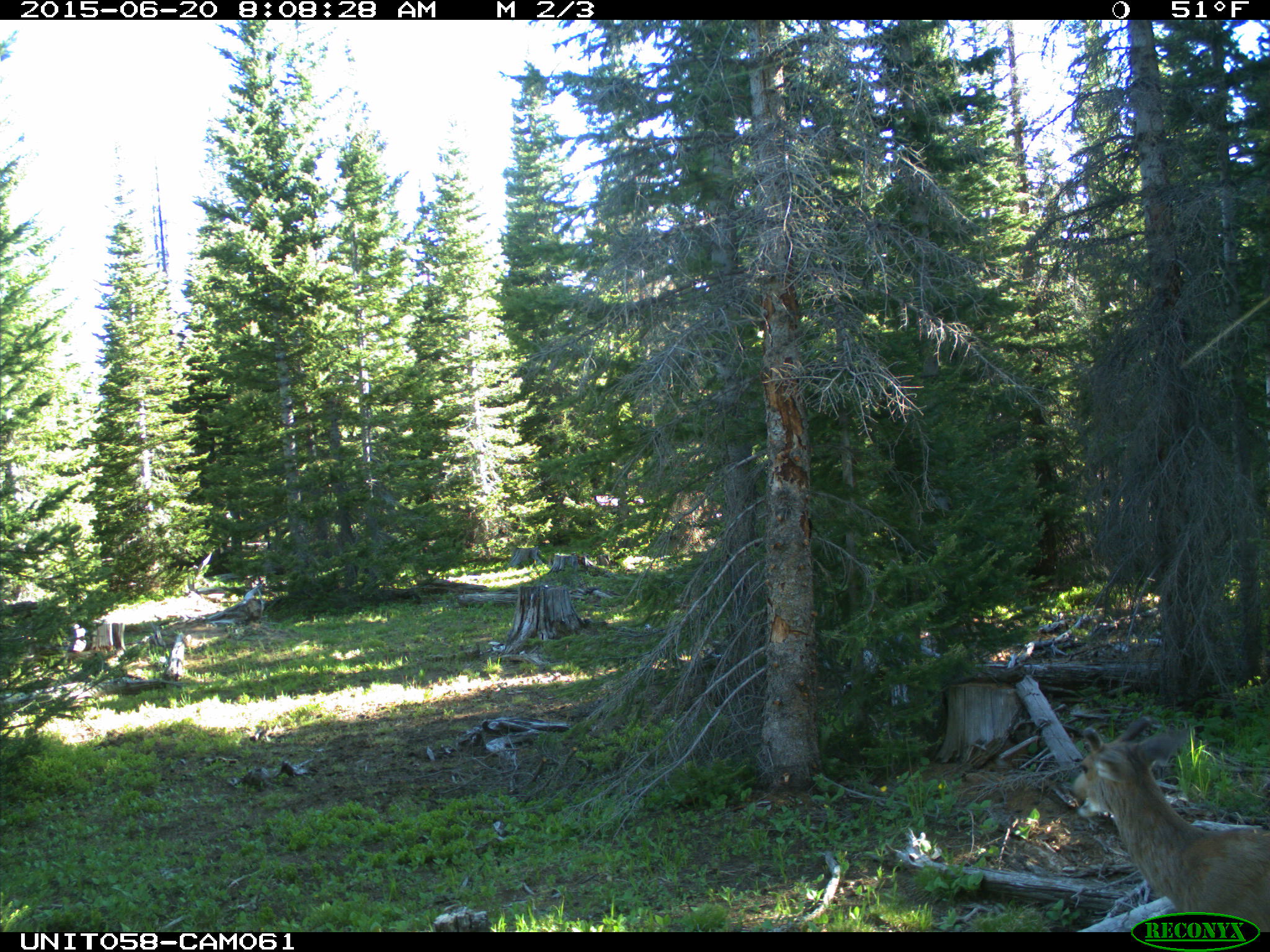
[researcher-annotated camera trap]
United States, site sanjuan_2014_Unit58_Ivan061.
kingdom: Animalia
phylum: Chordata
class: Mammalia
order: Artiodactyla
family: Cervidae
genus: Odocoileus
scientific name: Odocoileus hemionus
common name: mule deer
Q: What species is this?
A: Odocoileus hemionus (mule deer).